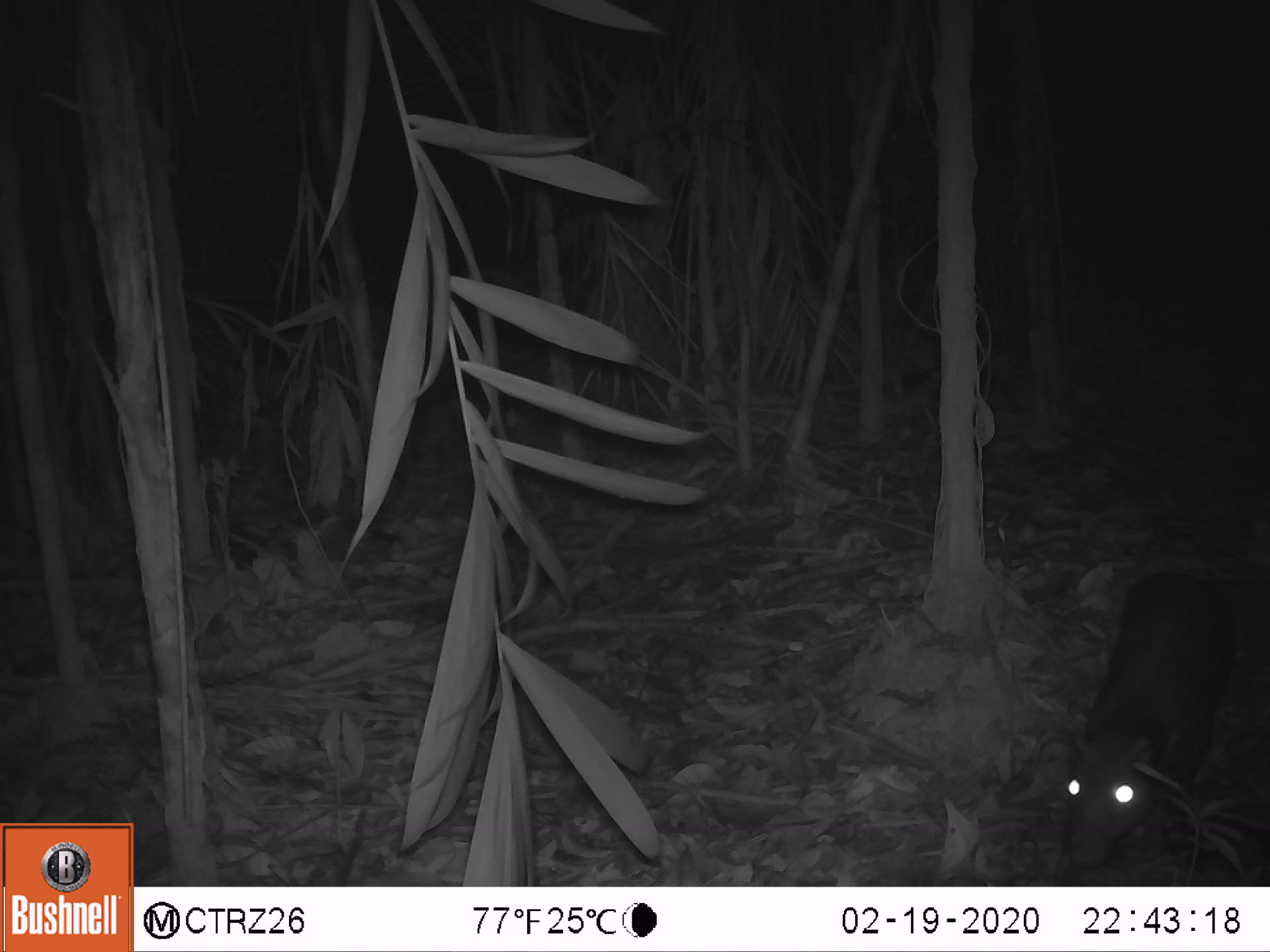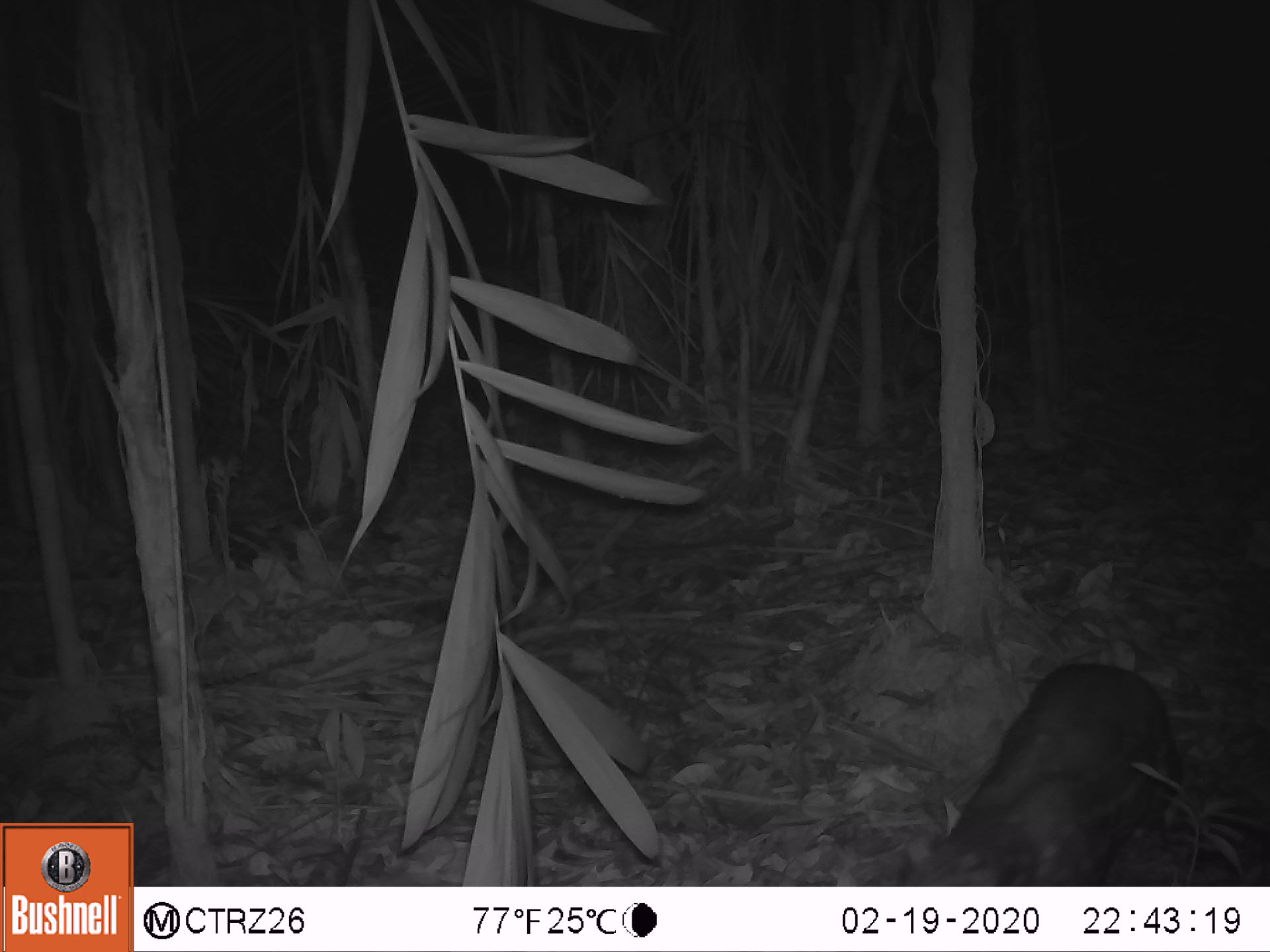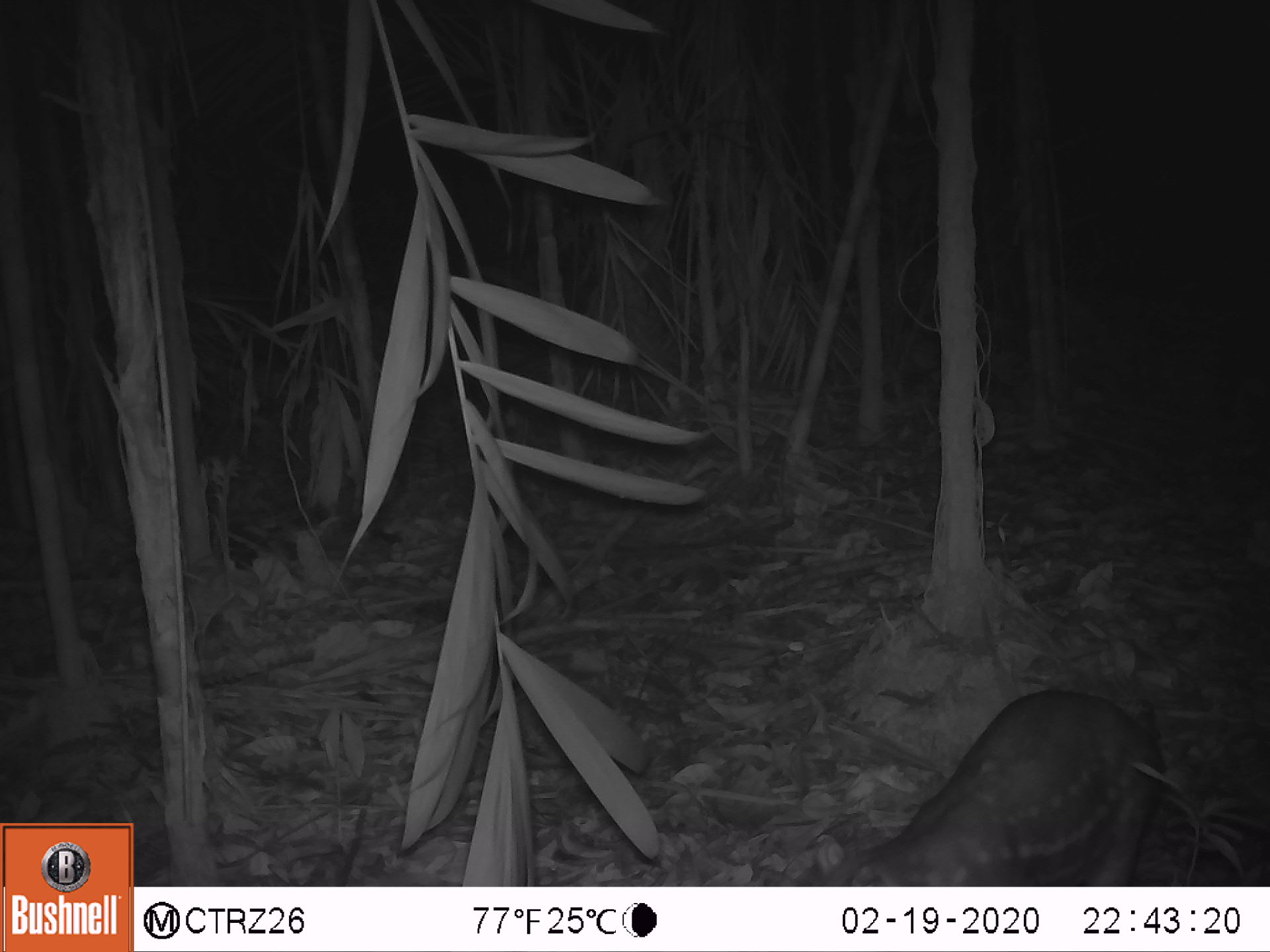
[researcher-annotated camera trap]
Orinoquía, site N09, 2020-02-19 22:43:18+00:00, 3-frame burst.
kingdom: Animalia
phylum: Chordata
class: Mammalia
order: Rodentia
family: Cuniculidae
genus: Cuniculus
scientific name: Cuniculus paca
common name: spotted paca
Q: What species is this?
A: Spotted paca (Cuniculus paca).